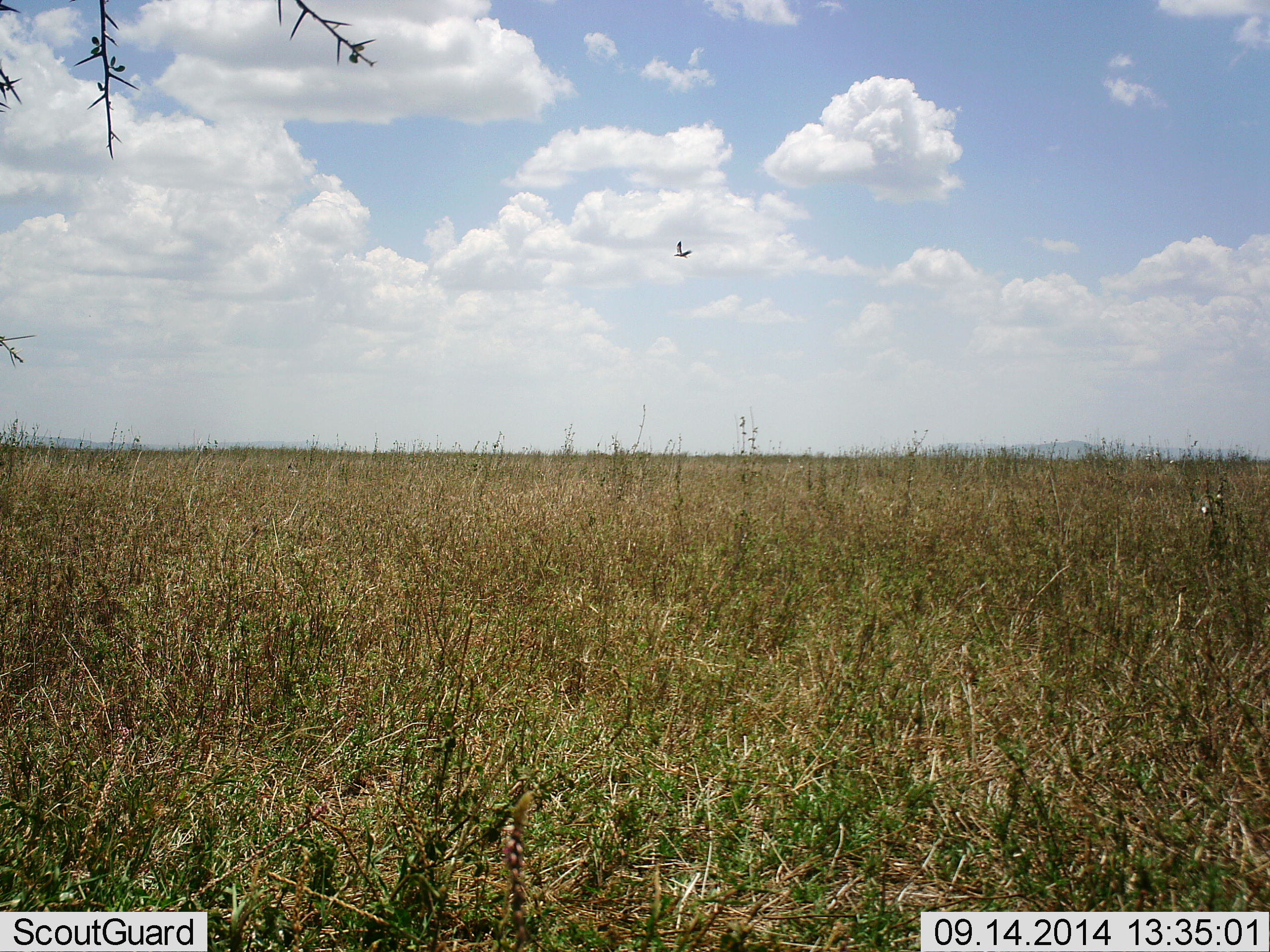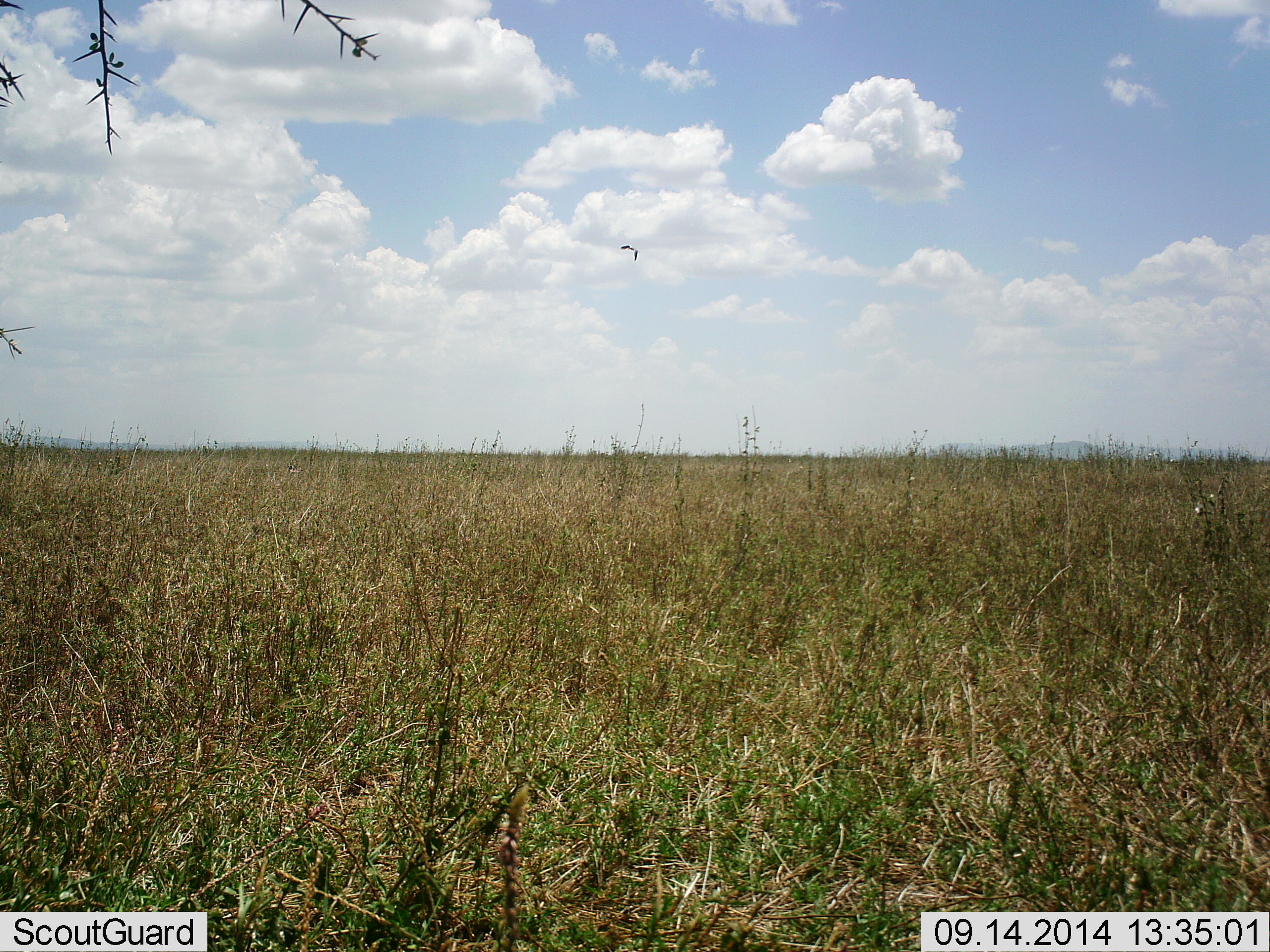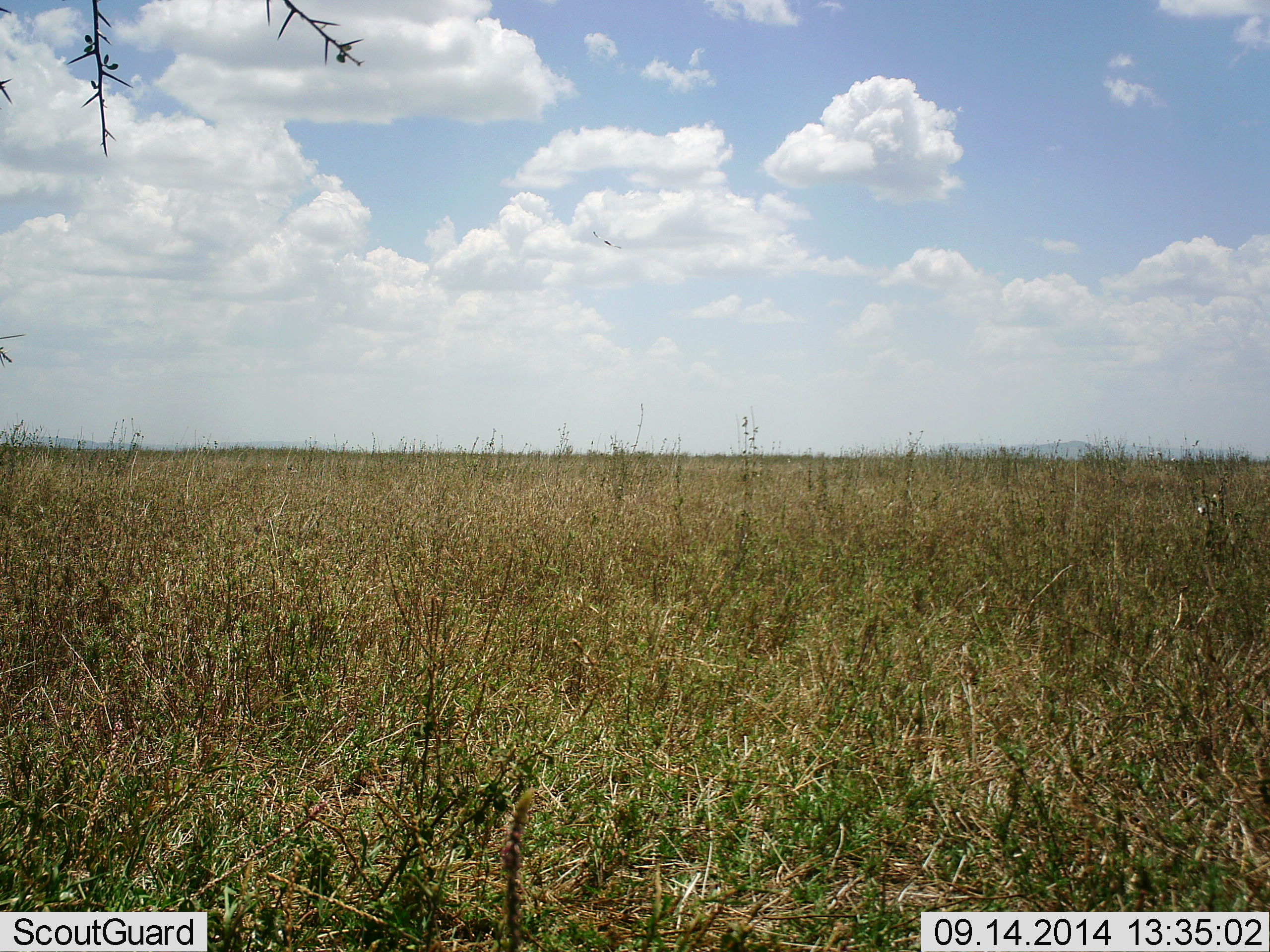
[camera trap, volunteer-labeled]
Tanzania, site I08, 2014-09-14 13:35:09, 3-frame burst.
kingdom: Animalia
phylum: Chordata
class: Aves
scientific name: Aves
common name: bird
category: otherbird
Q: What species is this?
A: Otherbird (bird) (Aves).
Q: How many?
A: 1.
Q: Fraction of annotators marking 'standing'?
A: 0%.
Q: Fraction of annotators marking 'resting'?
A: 0%.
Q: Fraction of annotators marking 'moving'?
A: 100%.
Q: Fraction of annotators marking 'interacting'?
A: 0%.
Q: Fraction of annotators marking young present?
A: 0%.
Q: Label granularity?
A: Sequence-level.